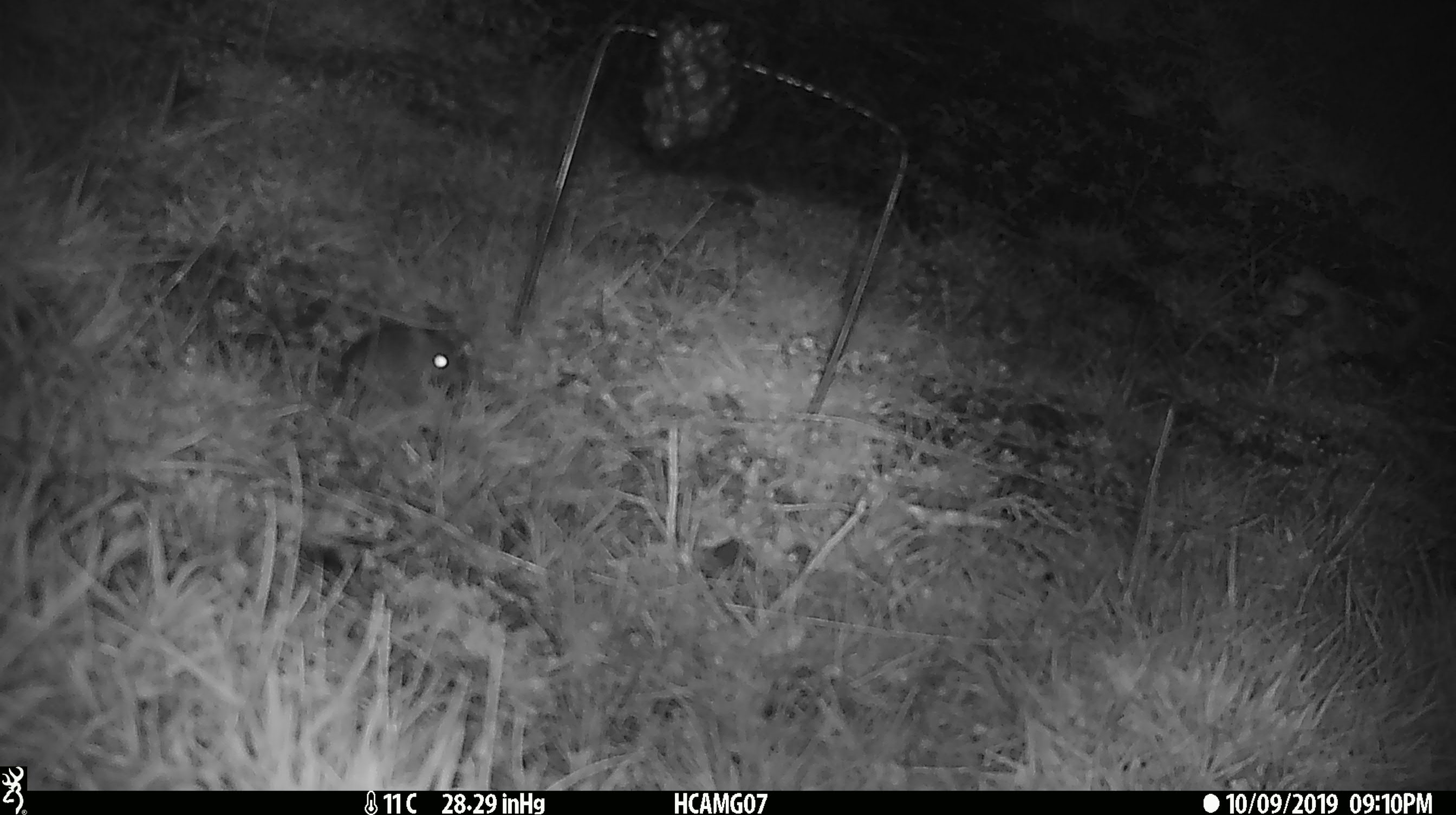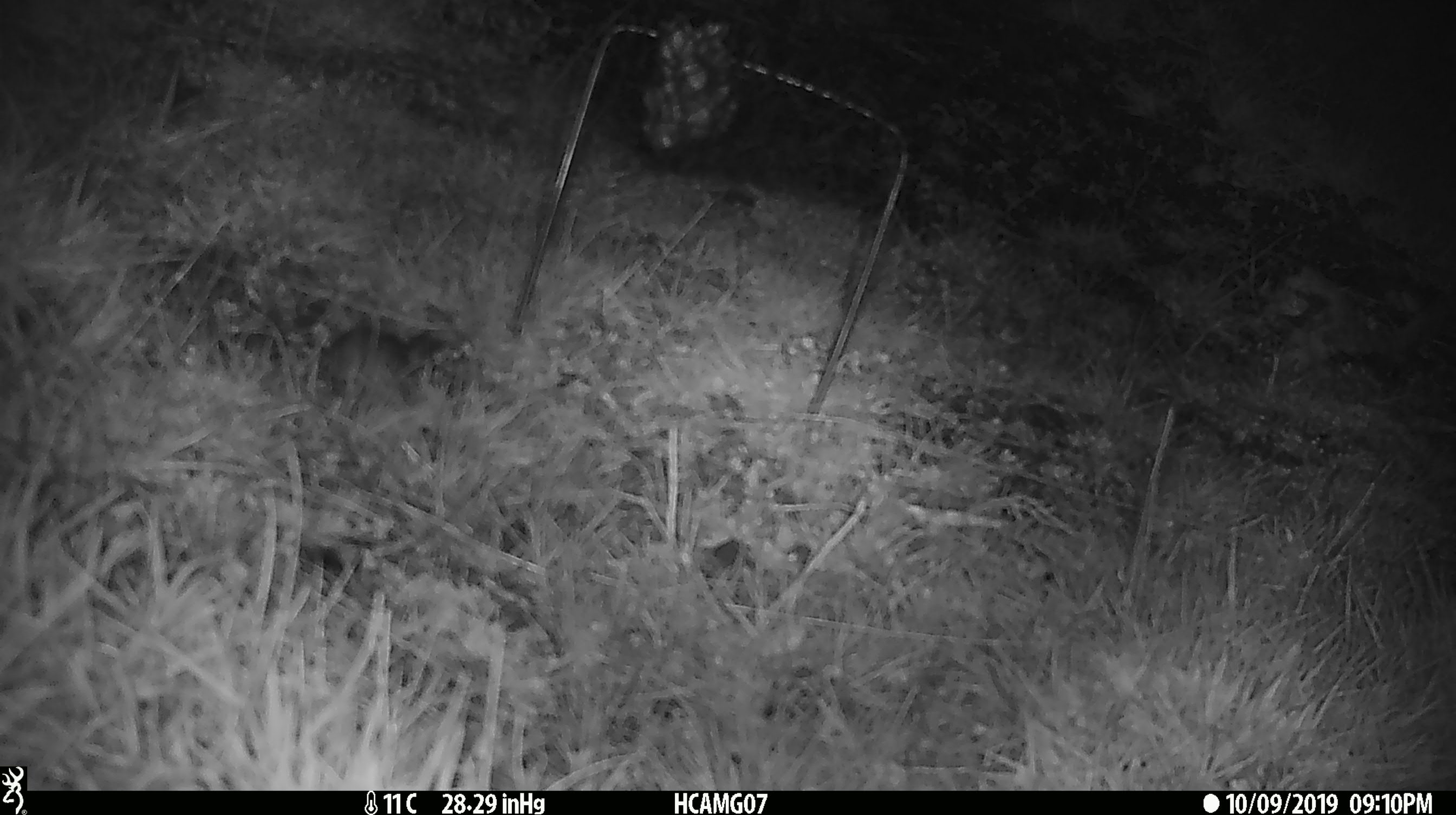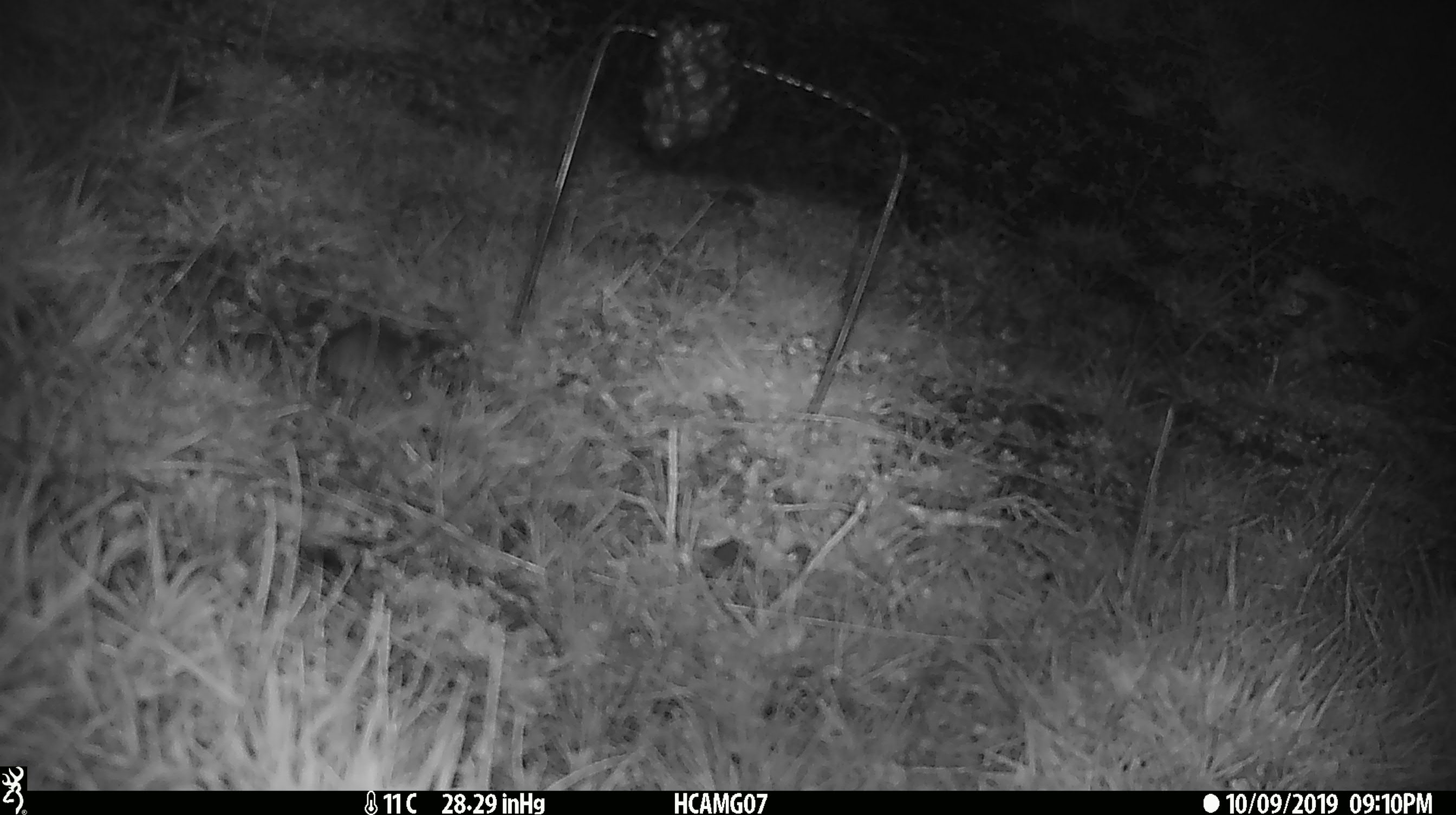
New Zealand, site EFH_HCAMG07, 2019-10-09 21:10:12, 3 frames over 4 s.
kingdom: Animalia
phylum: Chordata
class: Mammalia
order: Rodentia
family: Muridae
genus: Mus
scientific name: Mus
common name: mouse